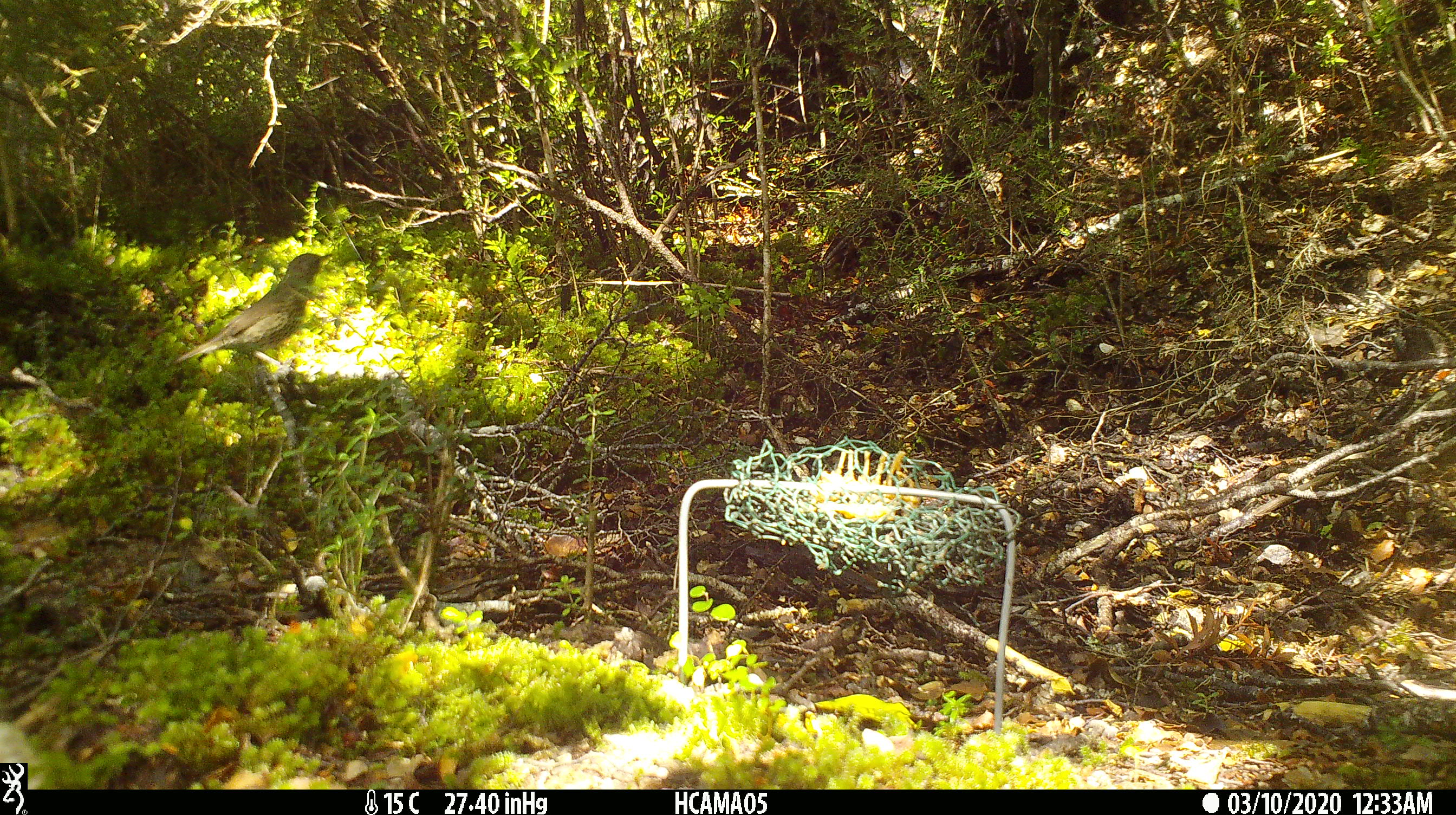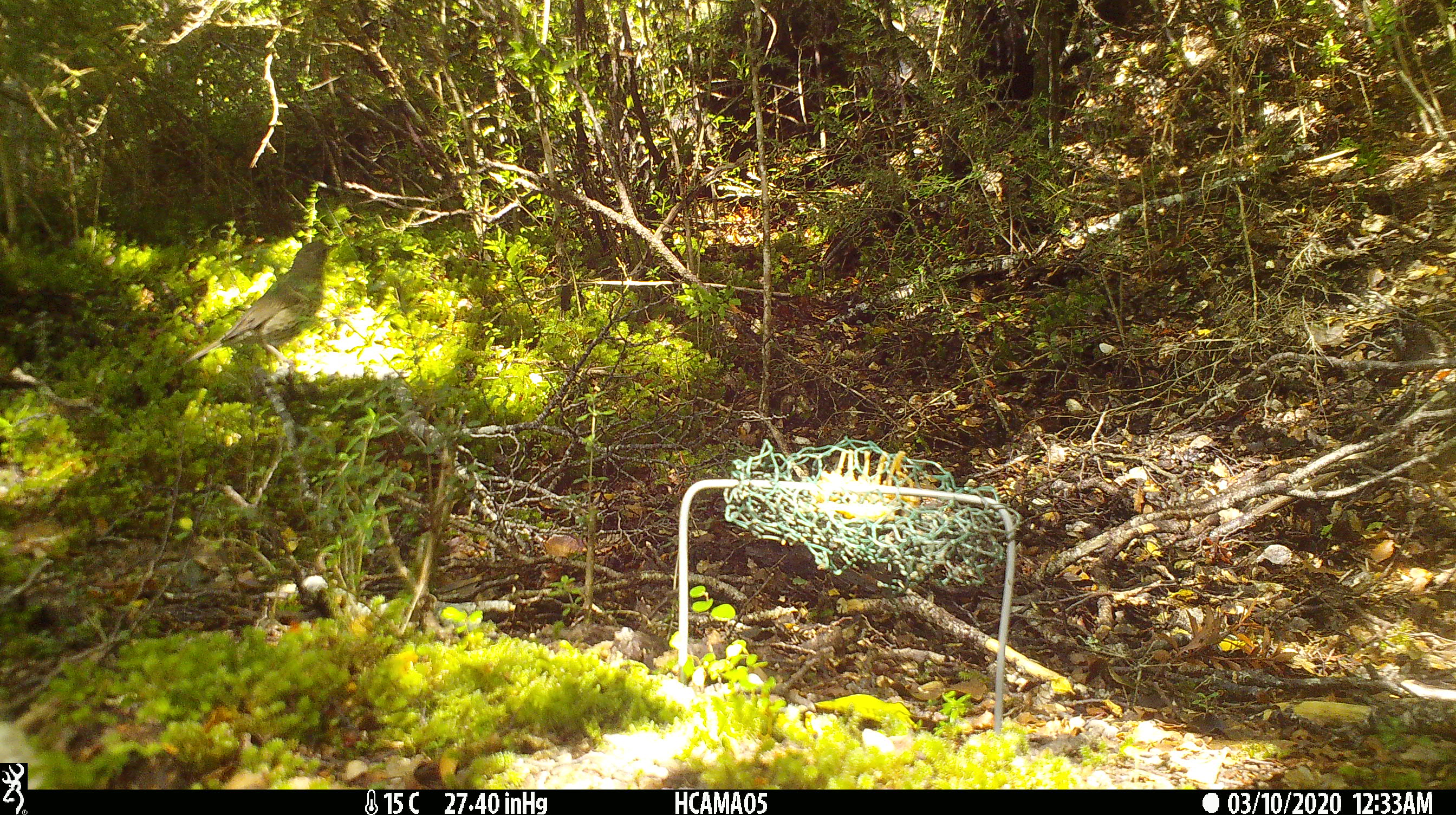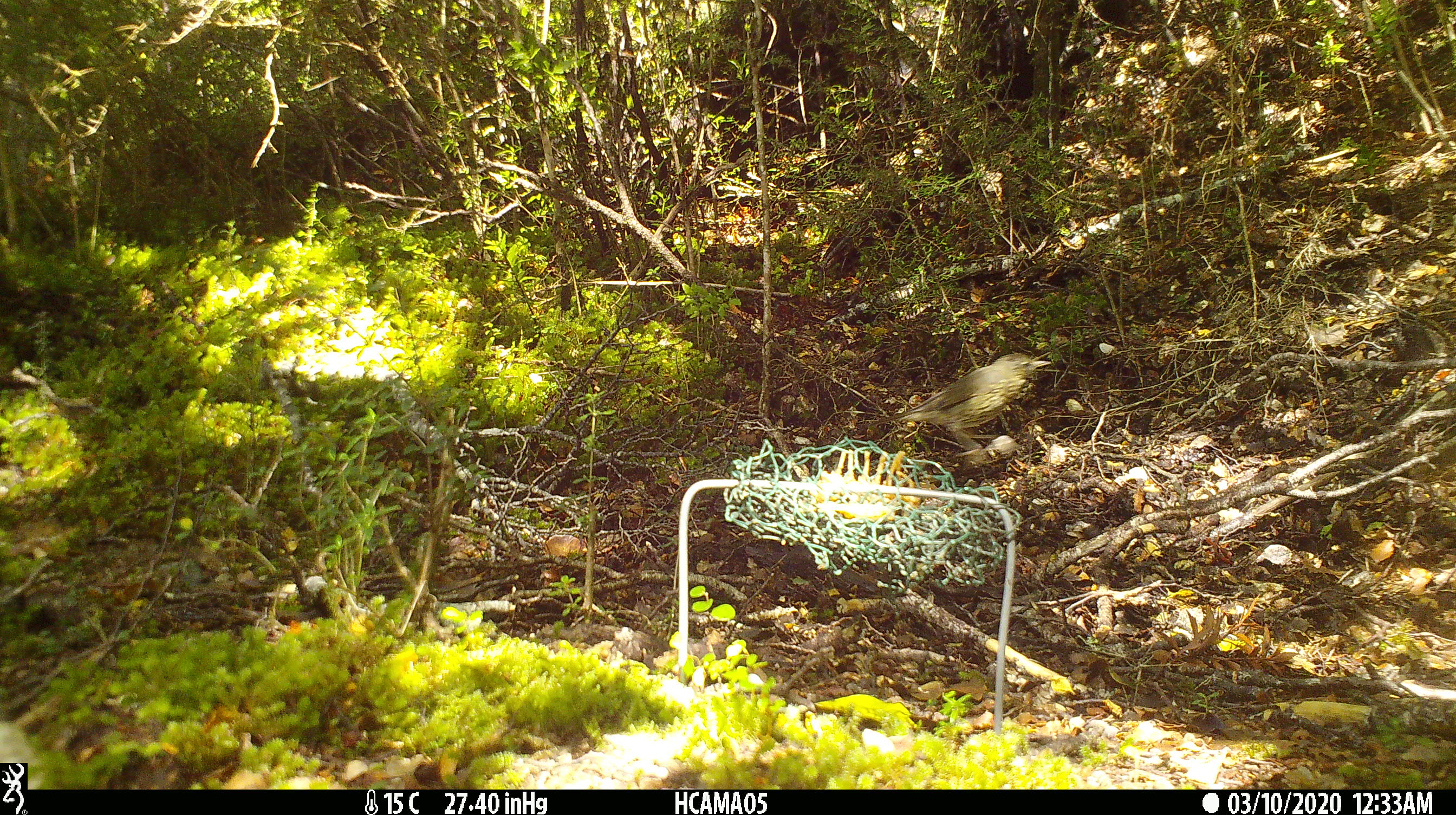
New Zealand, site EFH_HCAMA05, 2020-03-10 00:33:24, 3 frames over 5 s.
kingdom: Animalia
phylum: Chordata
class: Aves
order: Passeriformes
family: Turdidae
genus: Turdus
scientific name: Turdus philomelos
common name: song thrush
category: thrush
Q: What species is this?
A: Thrush (song thrush) (Turdus philomelos).